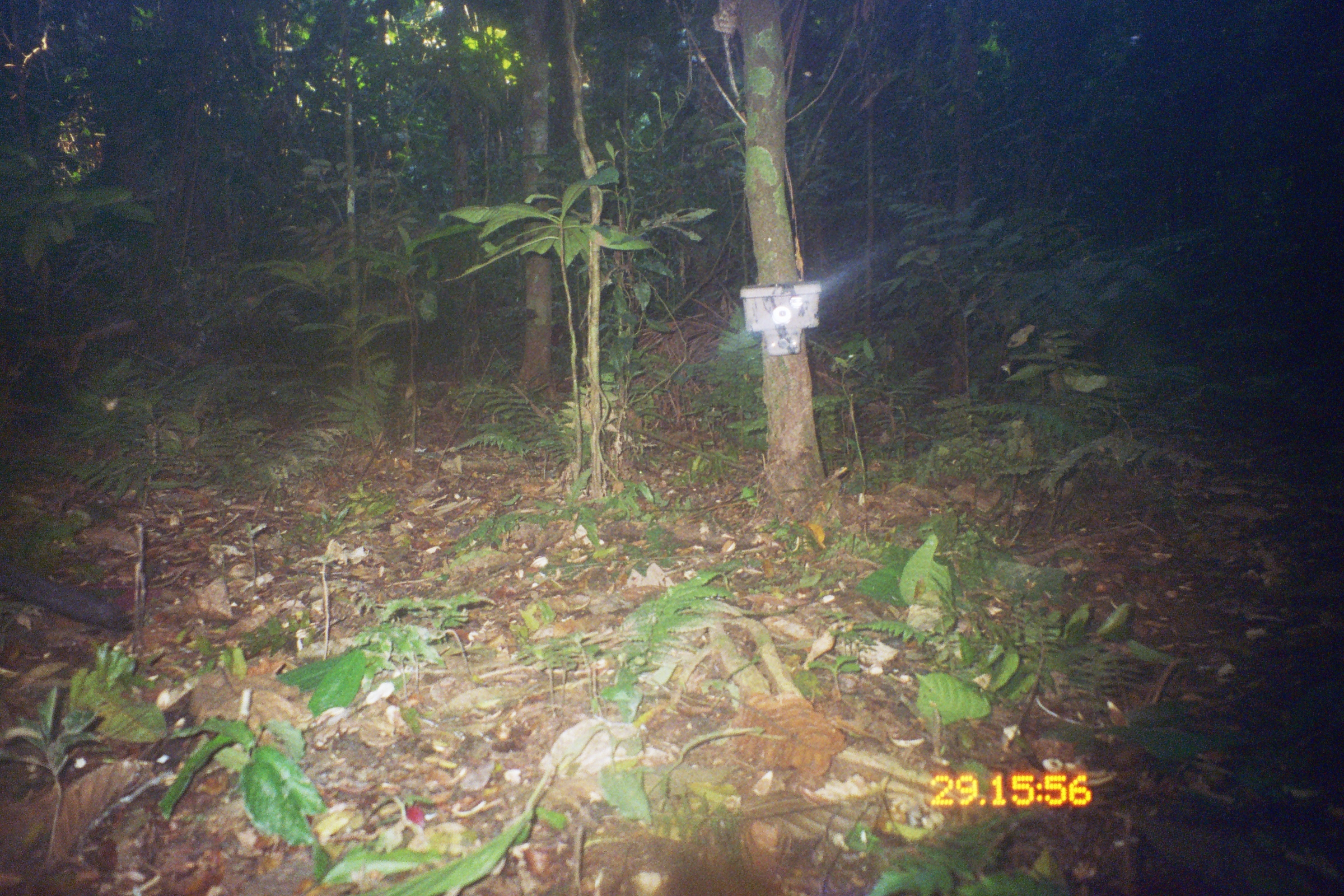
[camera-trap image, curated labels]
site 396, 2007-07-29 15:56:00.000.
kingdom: Animalia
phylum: Chordata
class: Mammalia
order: Carnivora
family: Mustelidae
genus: Eira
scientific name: Eira barbara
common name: tayra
Eira barbara (tayra).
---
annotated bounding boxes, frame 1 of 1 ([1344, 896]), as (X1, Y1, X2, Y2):
eira barbara: (0, 551, 135, 635)